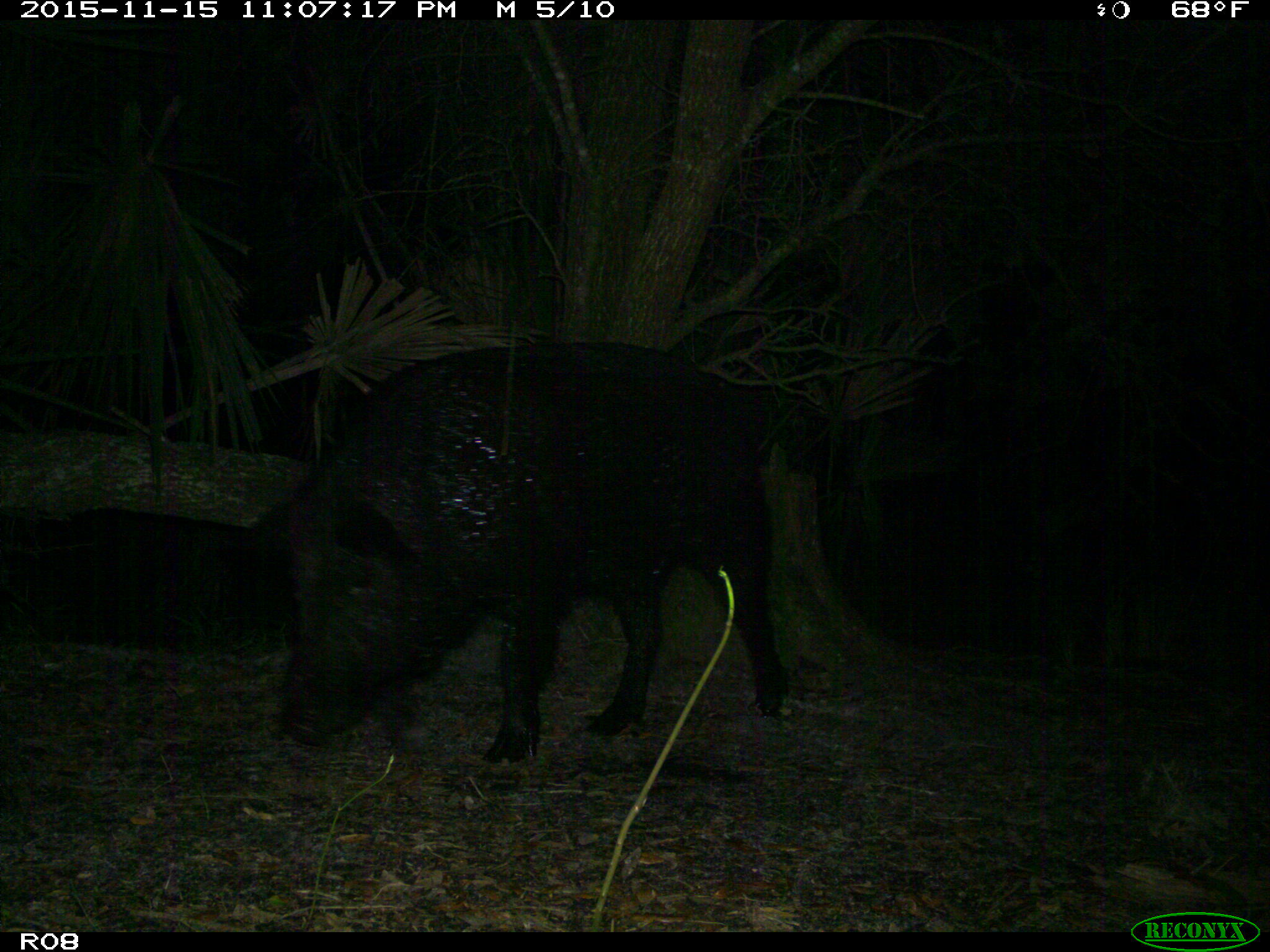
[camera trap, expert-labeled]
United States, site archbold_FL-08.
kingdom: Animalia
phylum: Chordata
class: Mammalia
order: Artiodactyla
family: Suidae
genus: Sus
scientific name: Sus scrofa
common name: wild boar